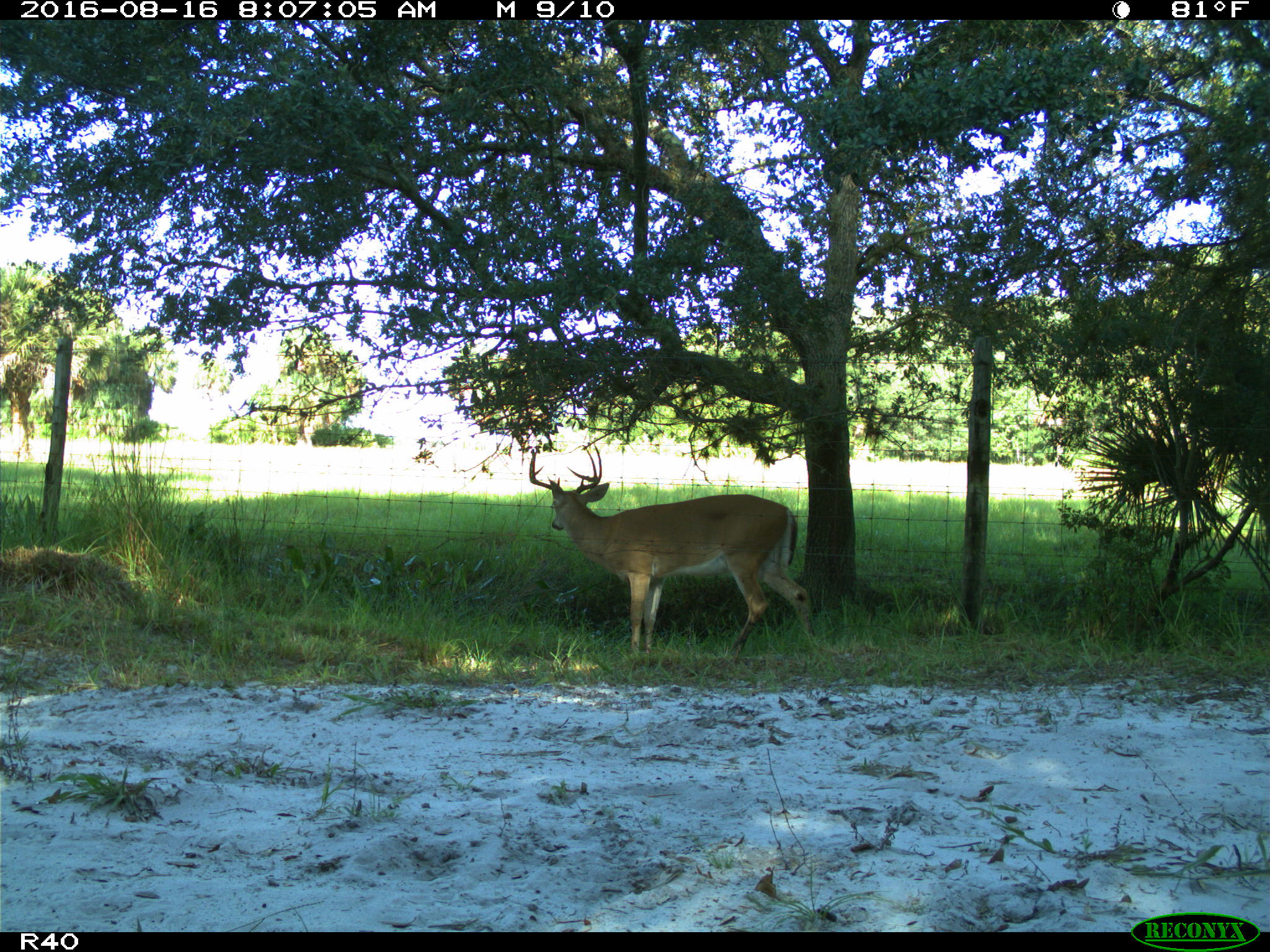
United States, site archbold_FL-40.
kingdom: Animalia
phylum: Chordata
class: Mammalia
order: Artiodactyla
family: Cervidae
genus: Odocoileus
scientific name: Odocoileus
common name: deer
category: unidentified deer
Unidentified deer (deer) (Odocoileus).